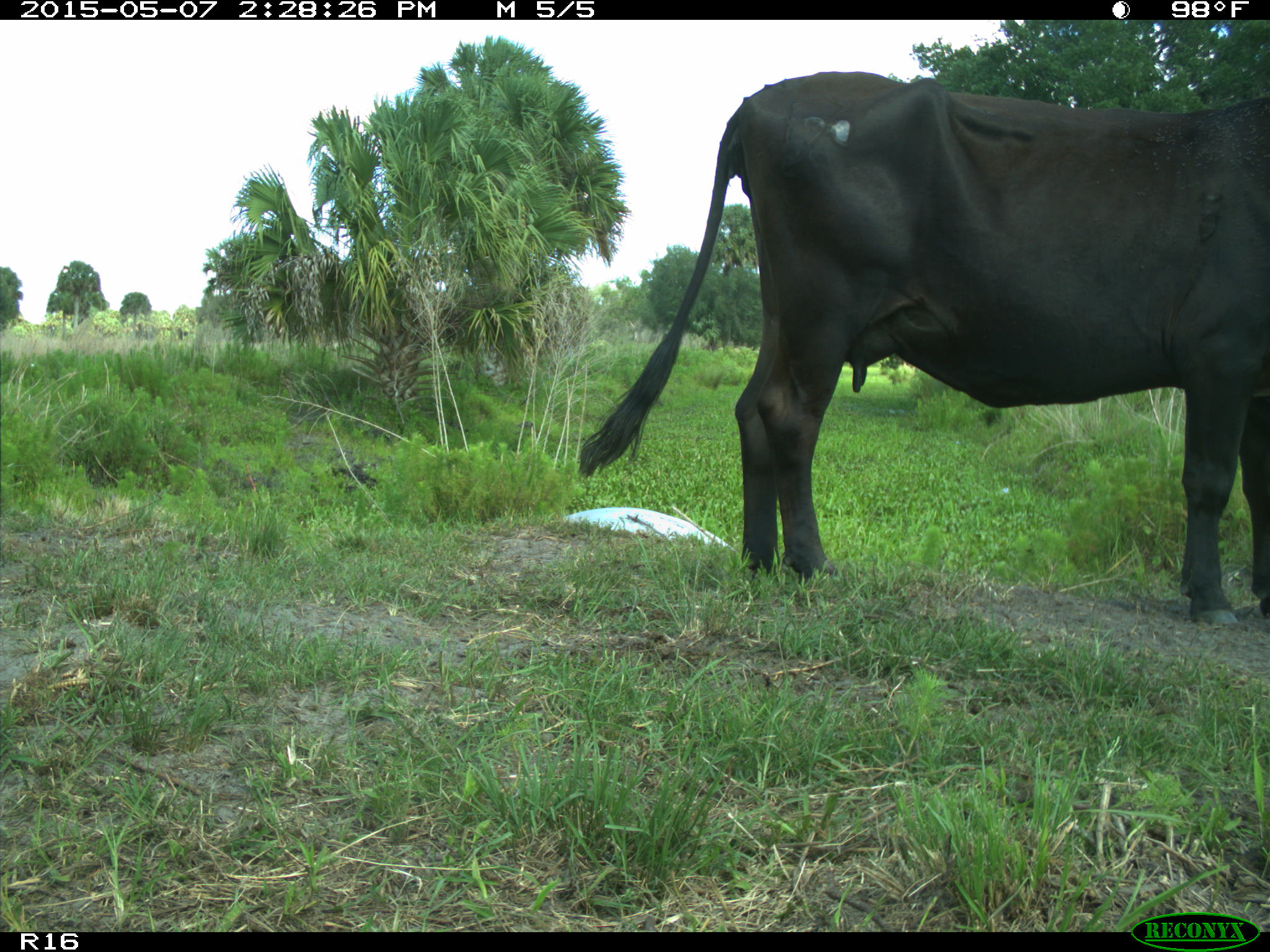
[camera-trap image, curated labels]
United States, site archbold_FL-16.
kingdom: Animalia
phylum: Chordata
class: Mammalia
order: Artiodactyla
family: Bovidae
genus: Bos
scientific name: Bos taurus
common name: domestic cow